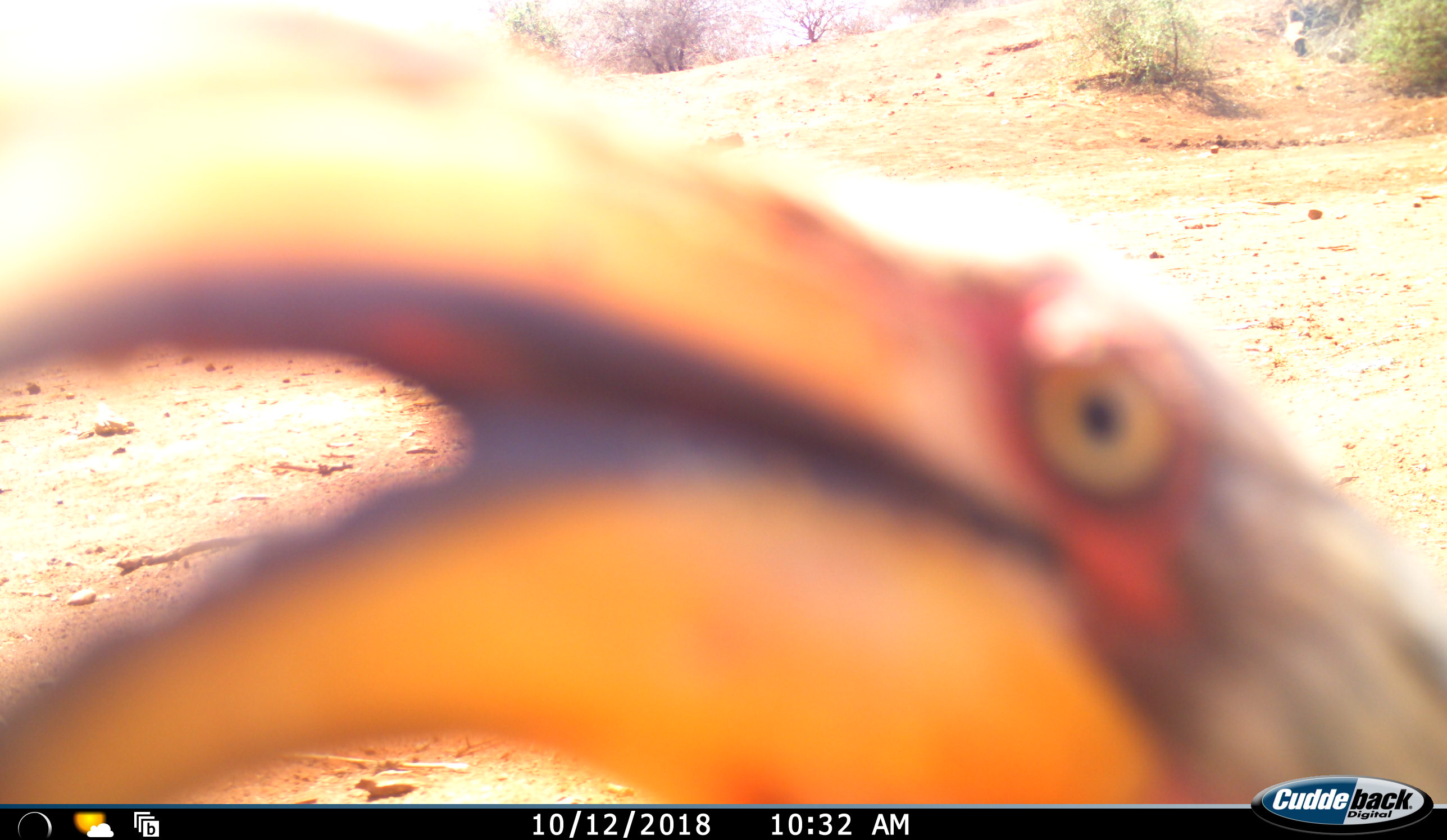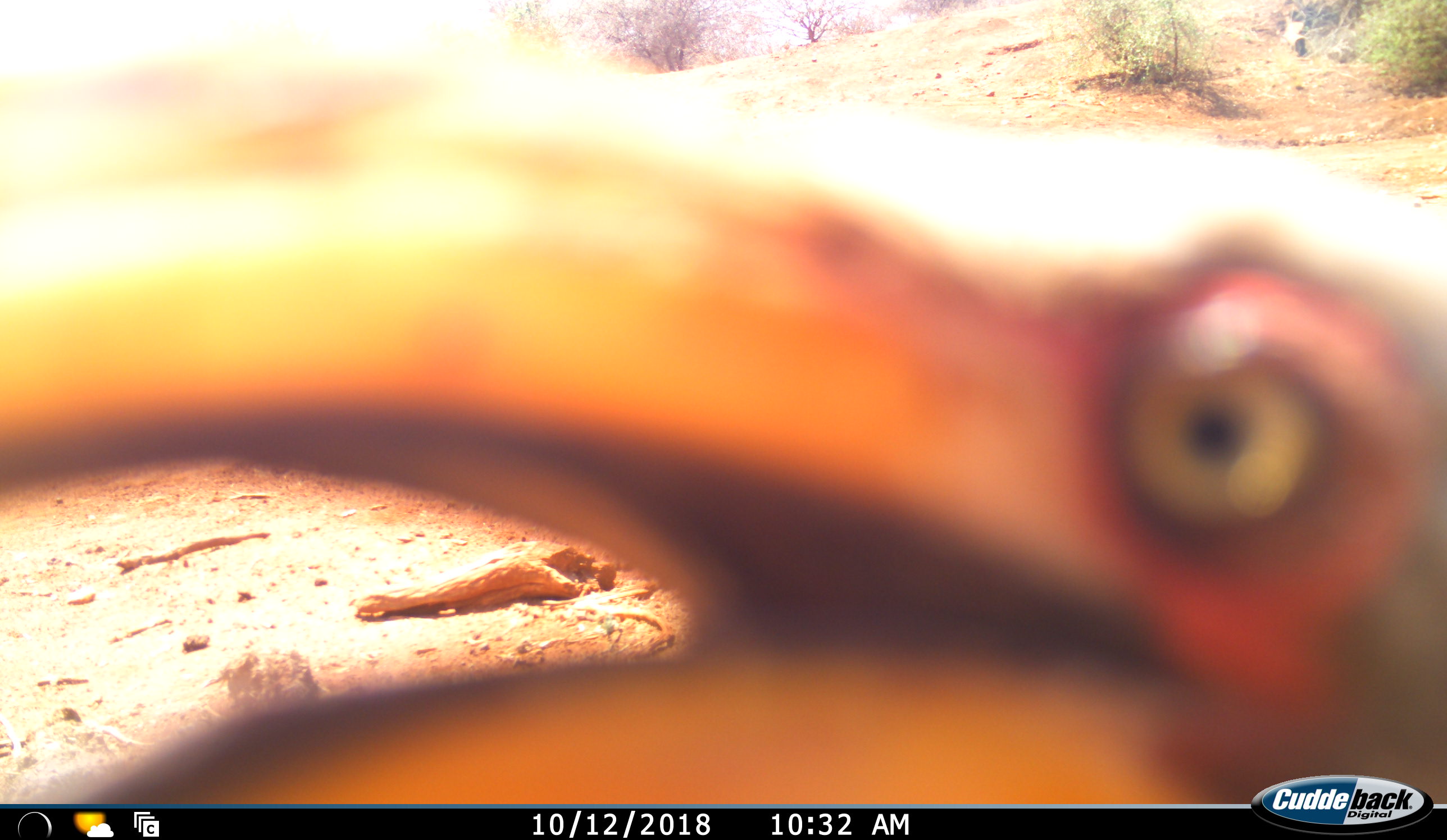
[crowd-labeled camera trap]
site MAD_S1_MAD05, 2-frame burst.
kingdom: Animalia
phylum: Chordata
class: Aves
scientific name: Aves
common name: bird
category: birdother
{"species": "birdother (bird) (Aves)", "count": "1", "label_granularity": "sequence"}